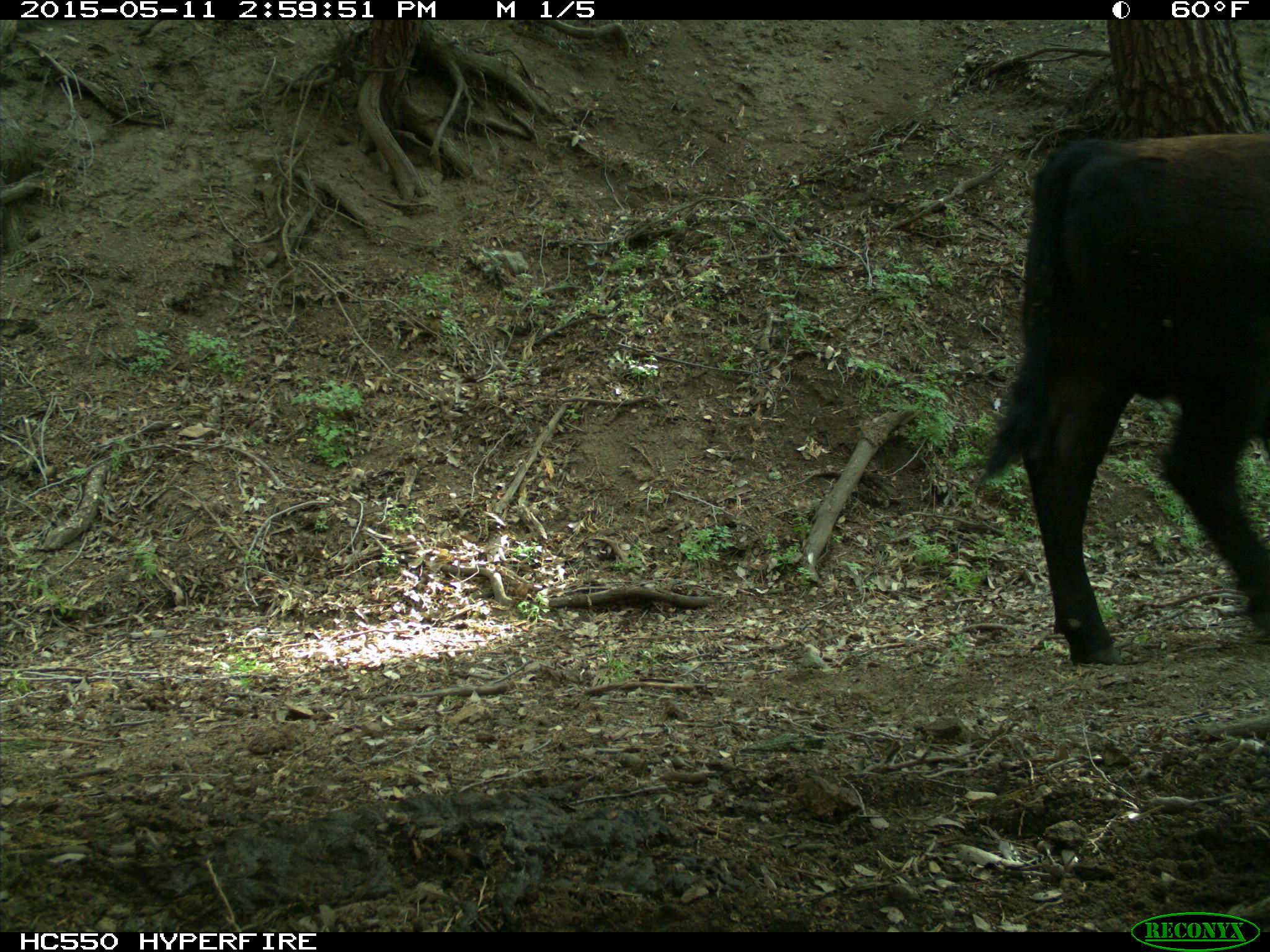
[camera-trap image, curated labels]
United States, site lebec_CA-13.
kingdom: Animalia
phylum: Chordata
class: Mammalia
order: Artiodactyla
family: Bovidae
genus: Bos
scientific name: Bos taurus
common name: domestic cow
Bos taurus (domestic cow).